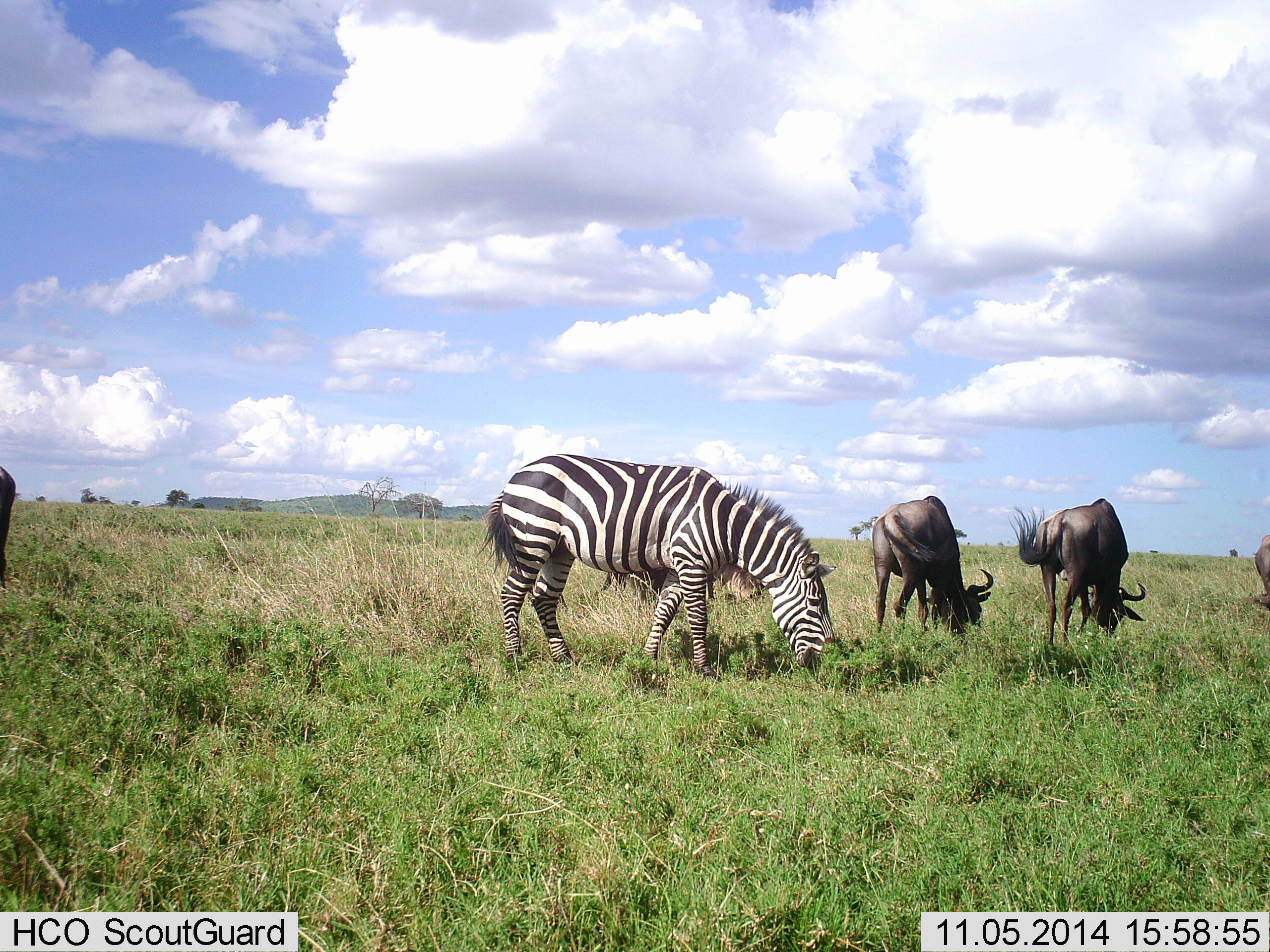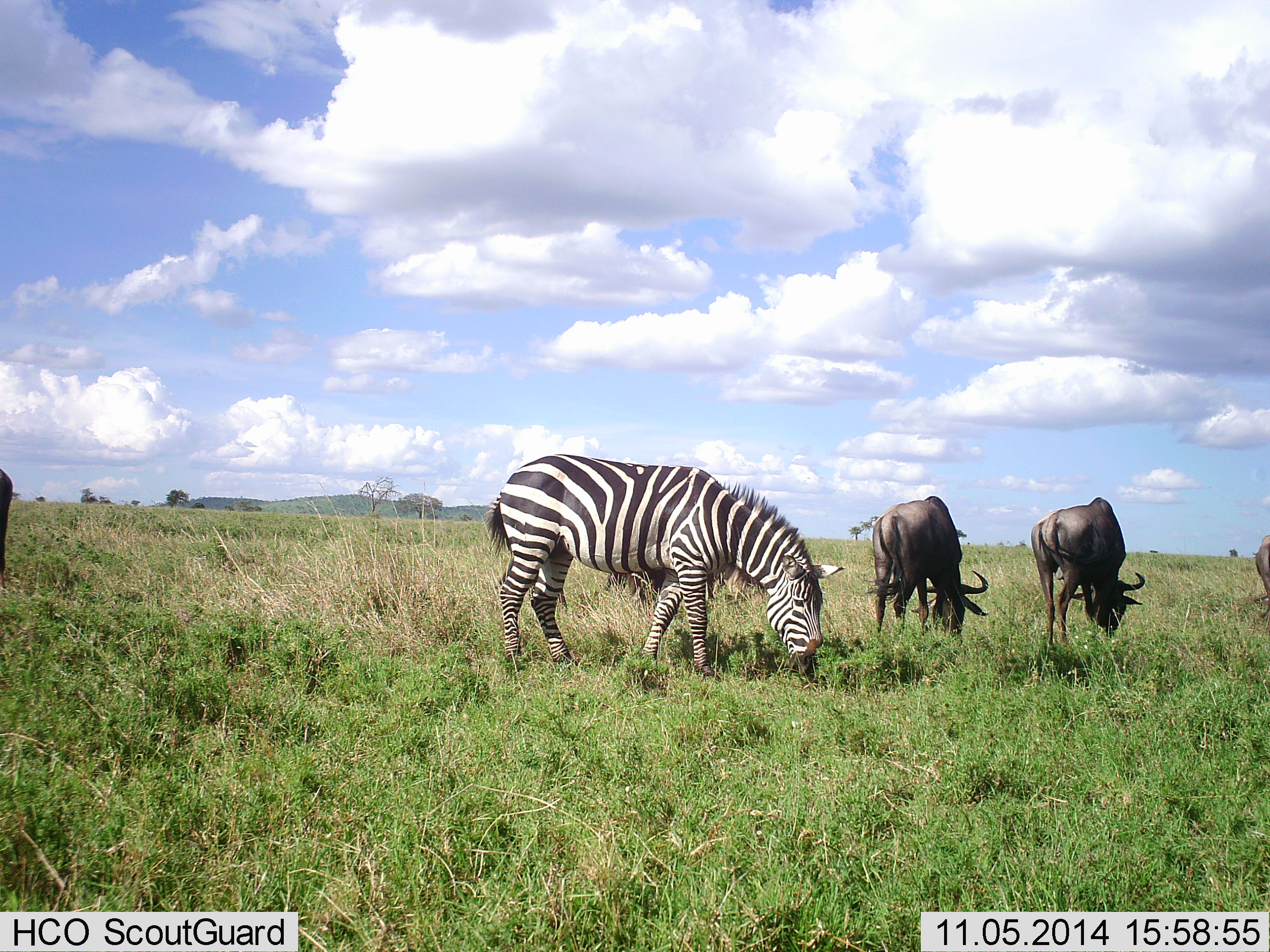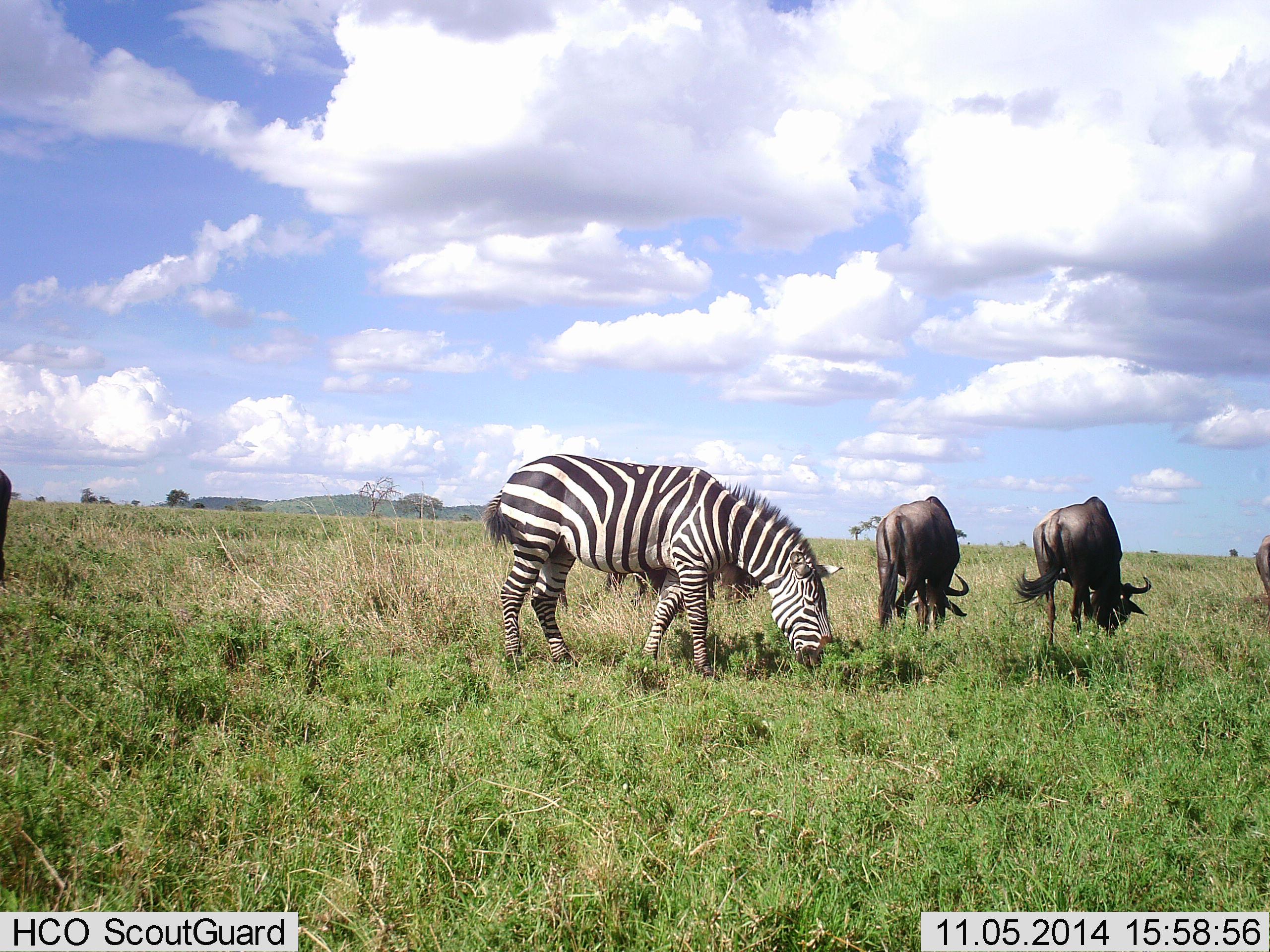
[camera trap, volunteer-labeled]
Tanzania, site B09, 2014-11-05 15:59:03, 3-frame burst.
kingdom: Animalia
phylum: Chordata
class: Mammalia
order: Artiodactyla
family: Bovidae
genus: Connochaetes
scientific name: Connochaetes taurinus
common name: blue wildebeest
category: wildebeest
Wildebeest (blue wildebeest) (Connochaetes taurinus), count 4. Behavior (volunteer vote fractions): standing 36%, resting 0%, moving 0%, interacting 0%. Young present (vote fraction): 0%. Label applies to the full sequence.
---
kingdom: Animalia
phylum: Chordata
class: Mammalia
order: Perissodactyla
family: Equidae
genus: Equus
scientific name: Equus quagga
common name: plains zebra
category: zebra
Zebra (plains zebra) (Equus quagga), count 1. Behavior (volunteer vote fractions): standing 10%, resting 0%, moving 0%, interacting 0%. Young present (vote fraction): 0%. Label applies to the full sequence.